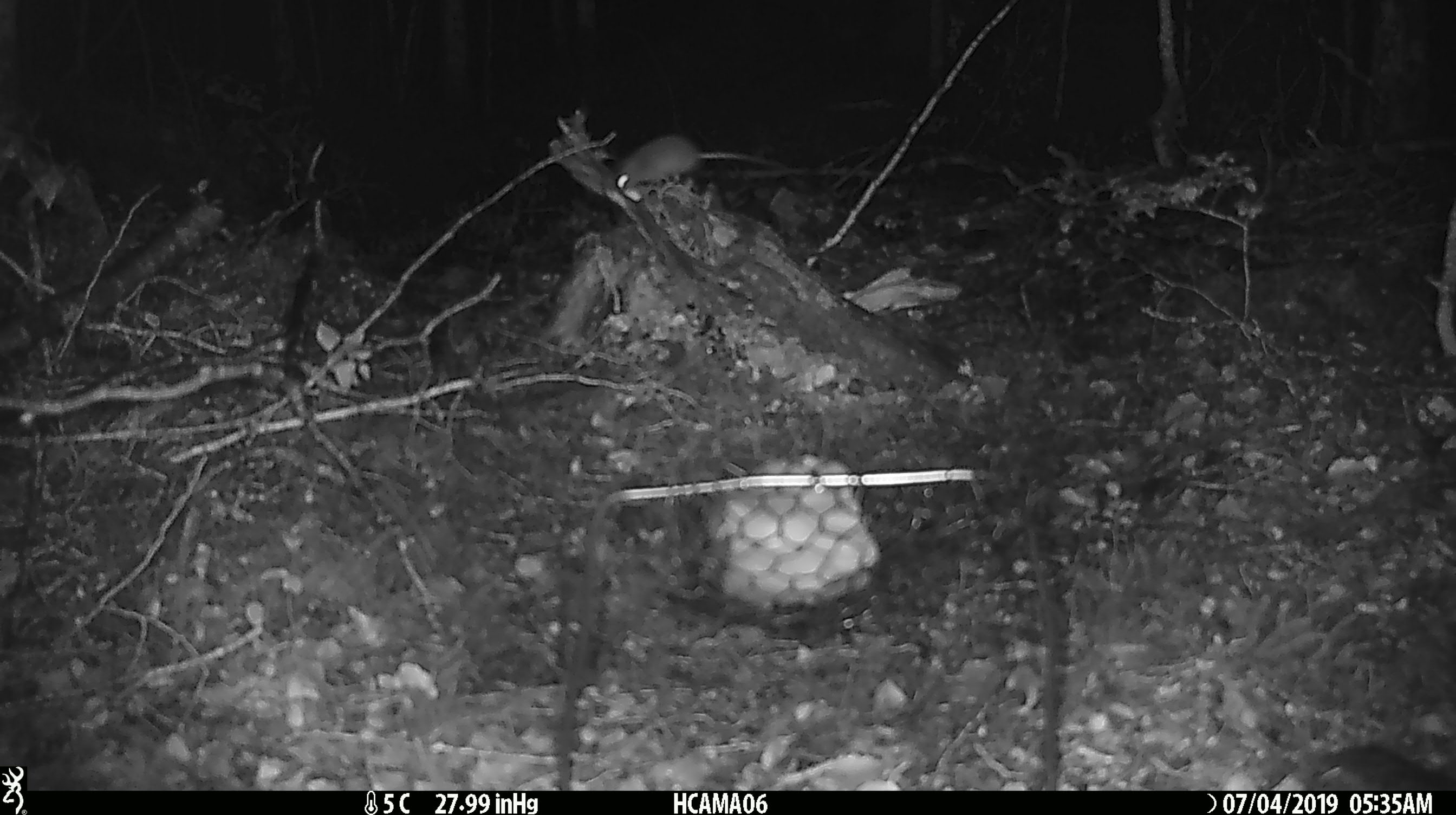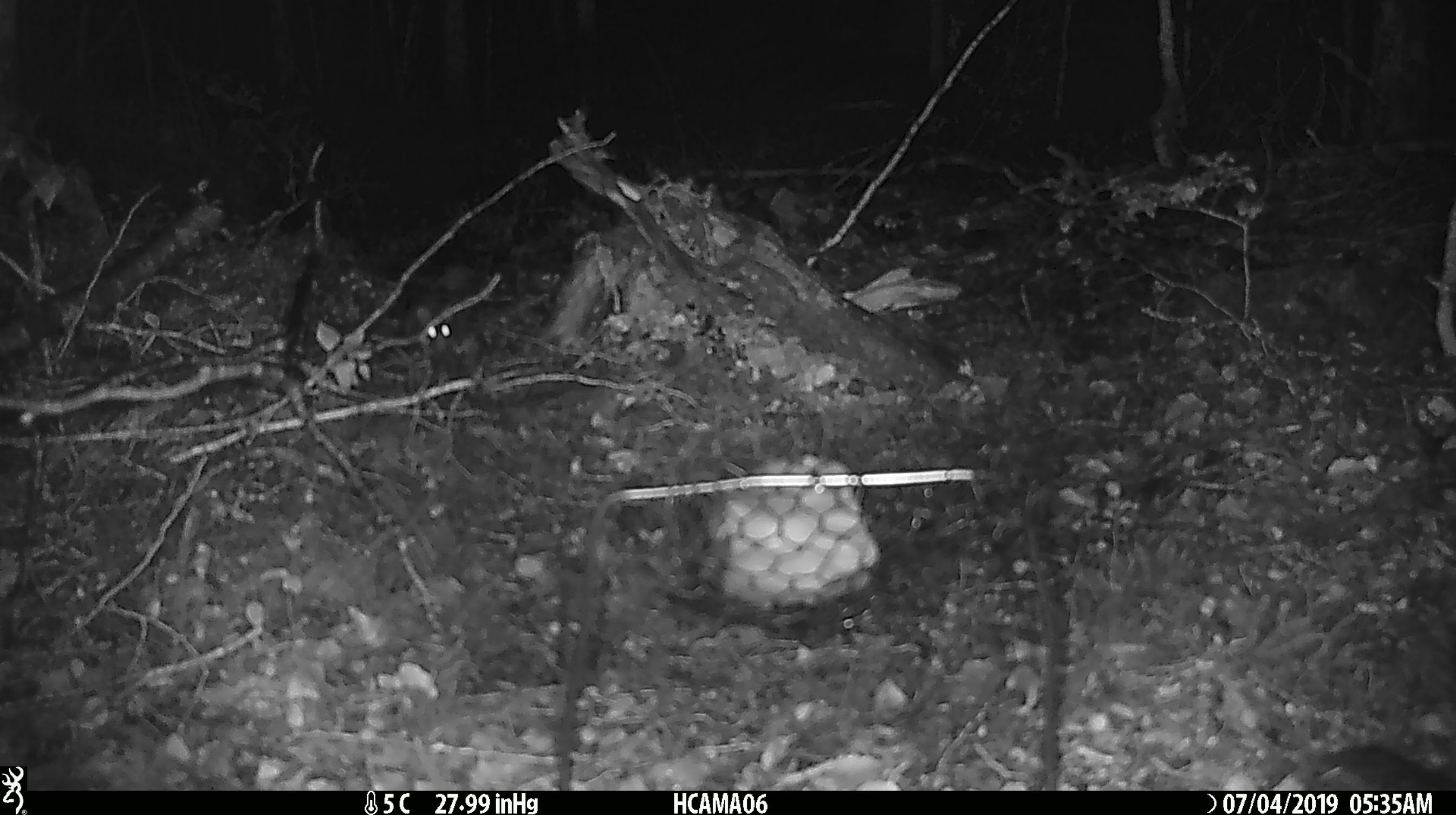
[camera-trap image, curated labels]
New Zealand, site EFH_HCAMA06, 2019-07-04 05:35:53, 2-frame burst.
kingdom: Animalia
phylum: Chordata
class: Mammalia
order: Rodentia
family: Muridae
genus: Mus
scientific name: Mus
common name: mouse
Mouse (Mus).